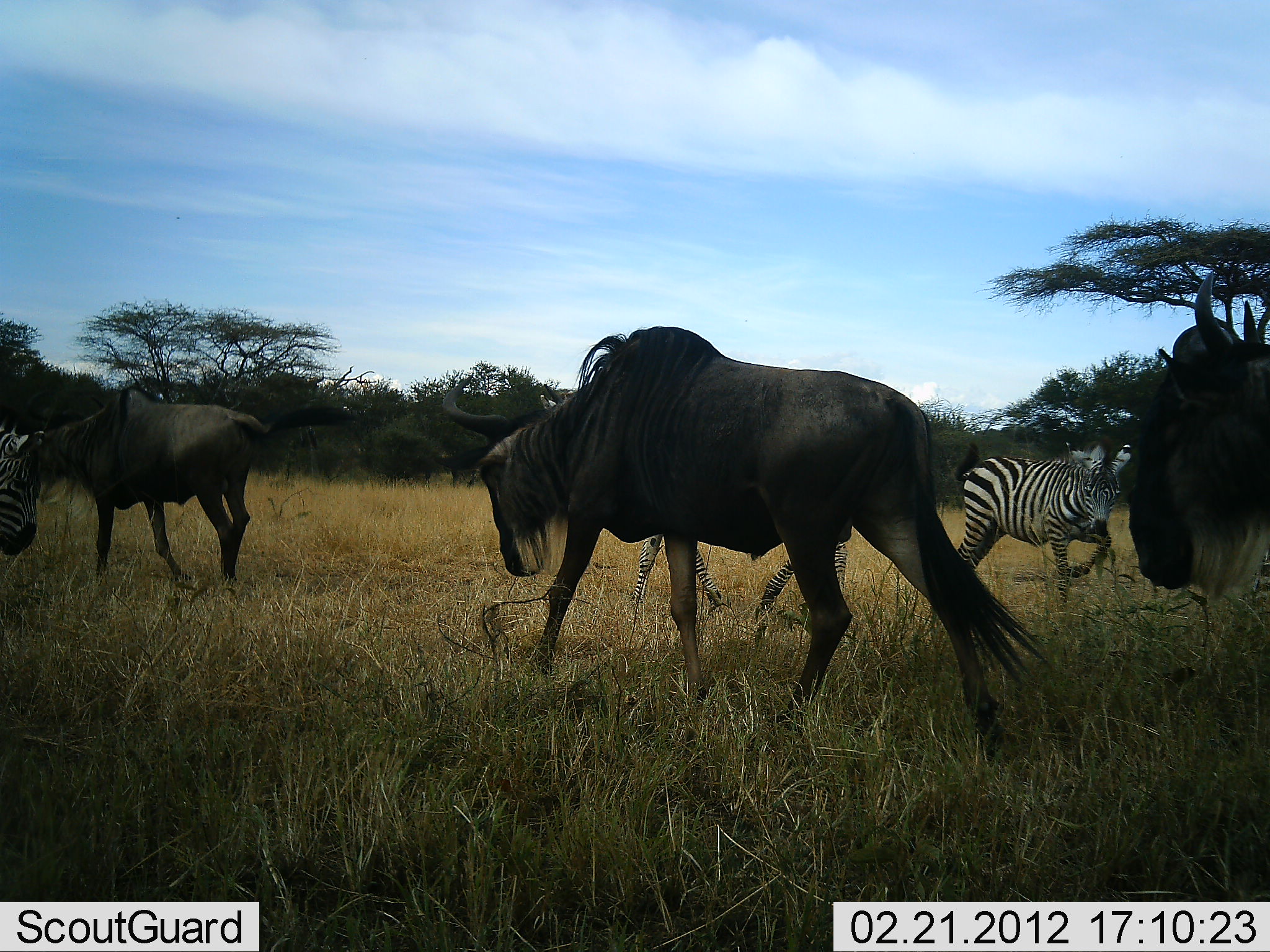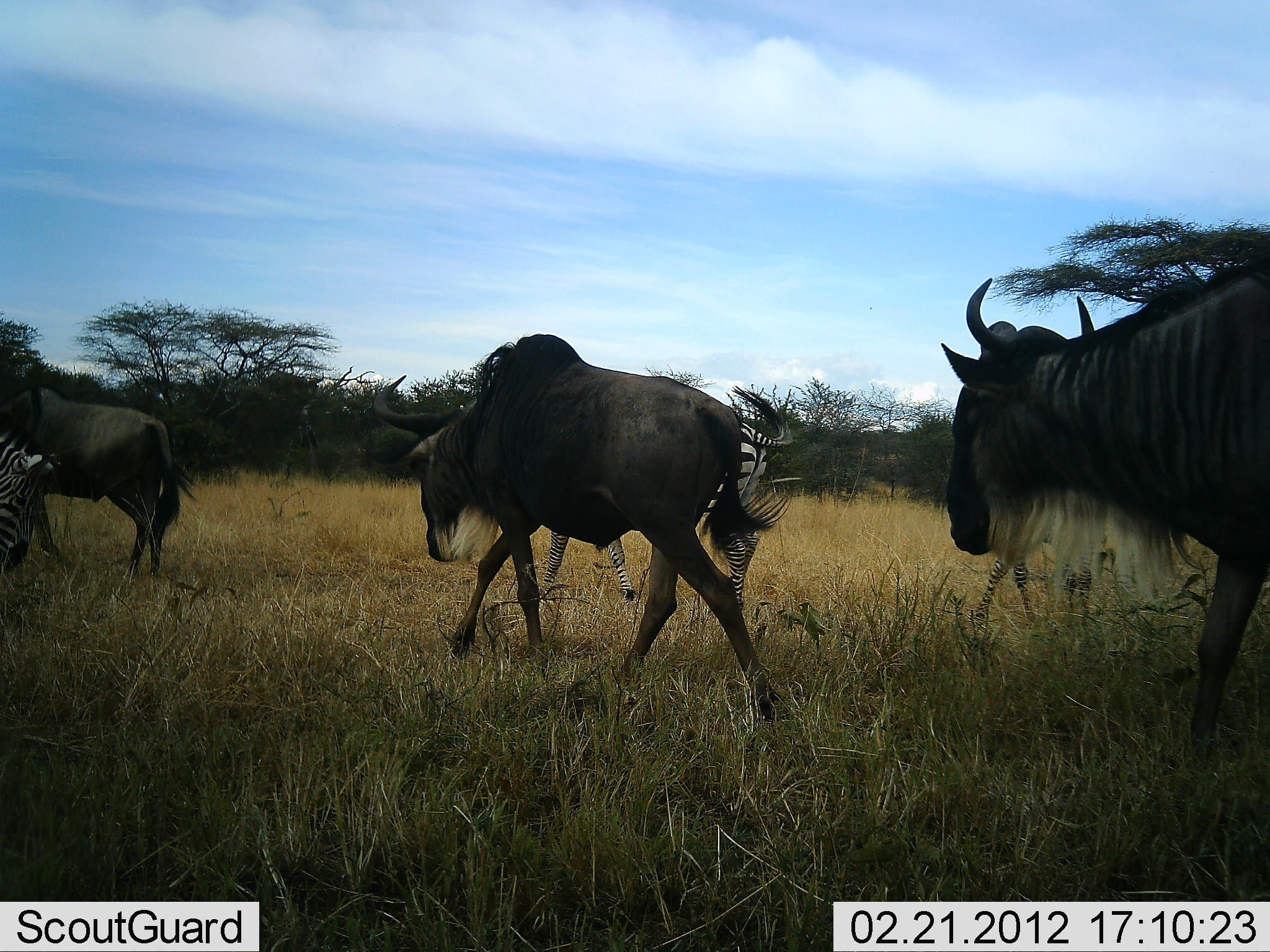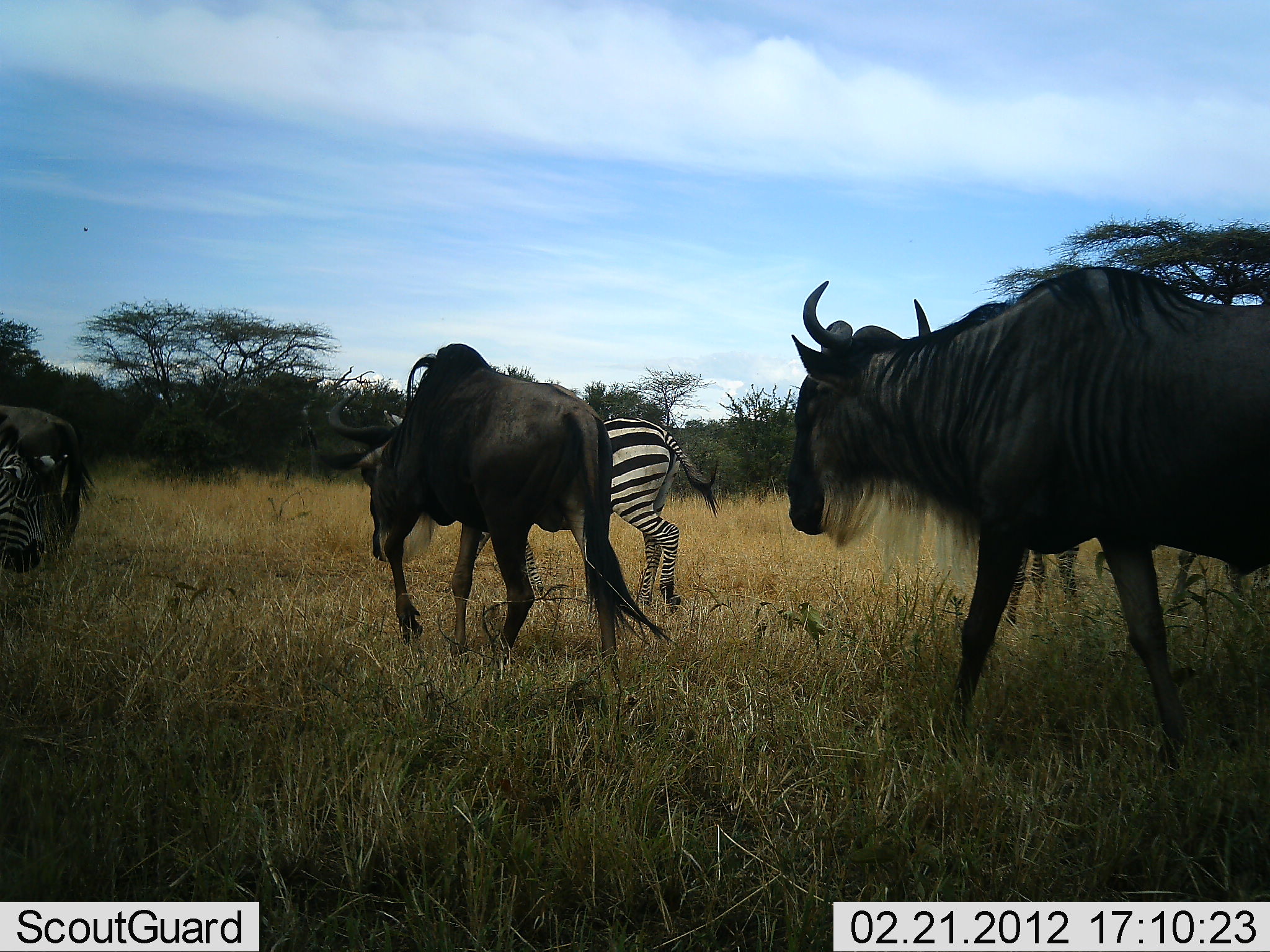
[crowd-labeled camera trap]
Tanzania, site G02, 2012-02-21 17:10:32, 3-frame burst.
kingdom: Animalia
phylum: Chordata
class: Mammalia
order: Artiodactyla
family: Bovidae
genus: Connochaetes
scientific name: Connochaetes taurinus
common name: blue wildebeest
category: wildebeest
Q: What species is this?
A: Wildebeest (blue wildebeest) (Connochaetes taurinus).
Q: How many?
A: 3.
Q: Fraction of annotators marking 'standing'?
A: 0%.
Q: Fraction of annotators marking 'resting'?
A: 0%.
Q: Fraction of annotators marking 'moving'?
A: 100%.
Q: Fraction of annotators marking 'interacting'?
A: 0%.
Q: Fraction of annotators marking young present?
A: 0%.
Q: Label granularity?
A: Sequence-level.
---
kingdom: Animalia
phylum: Chordata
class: Mammalia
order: Perissodactyla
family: Equidae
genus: Equus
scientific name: Equus quagga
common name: plains zebra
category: zebra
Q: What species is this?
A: Zebra (plains zebra) (Equus quagga).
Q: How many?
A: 3.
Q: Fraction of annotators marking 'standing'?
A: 17%.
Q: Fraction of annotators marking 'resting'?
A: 0%.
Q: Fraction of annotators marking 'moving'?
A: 83%.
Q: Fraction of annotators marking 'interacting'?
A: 0%.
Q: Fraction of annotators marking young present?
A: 0%.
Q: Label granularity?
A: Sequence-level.